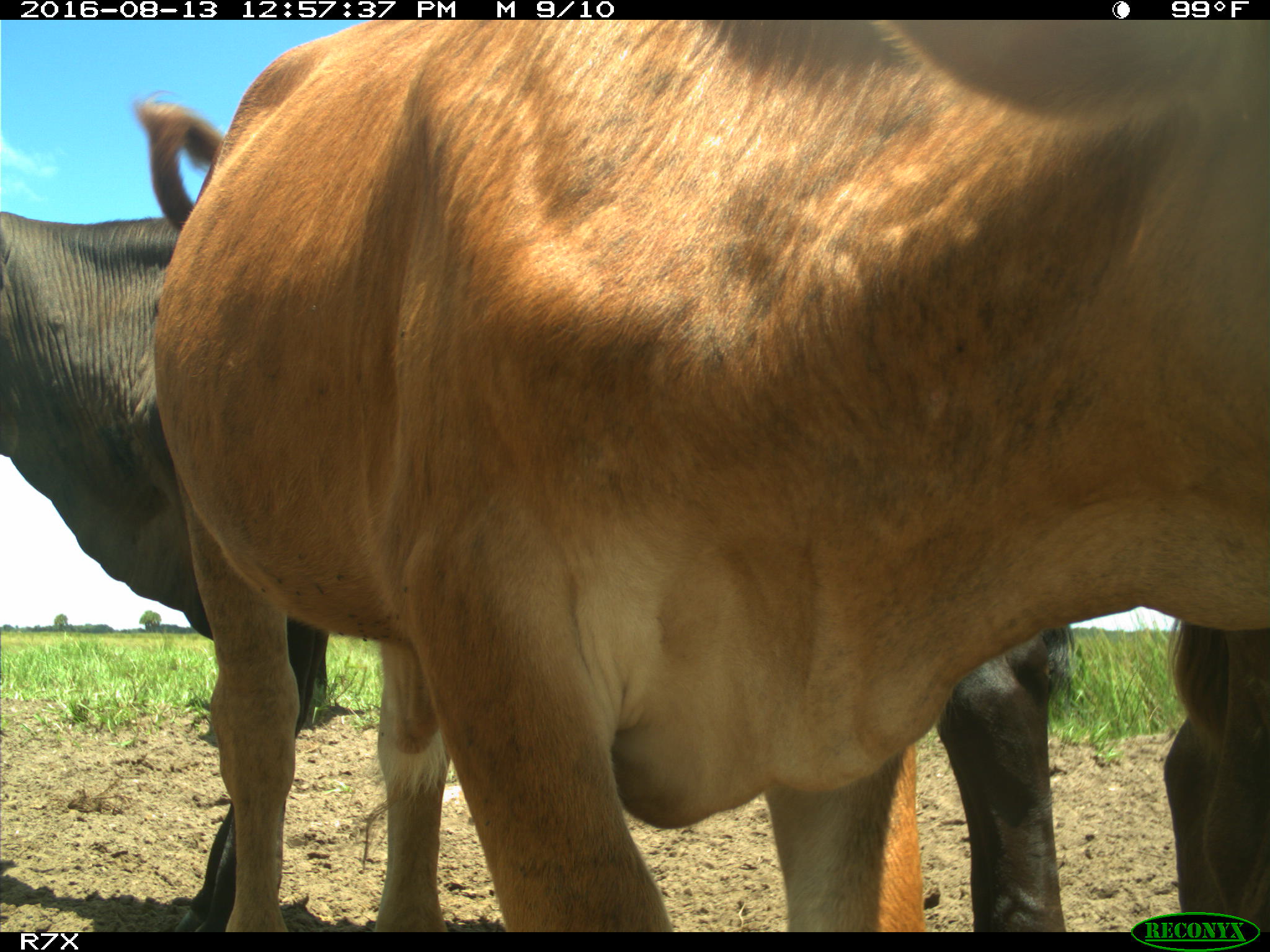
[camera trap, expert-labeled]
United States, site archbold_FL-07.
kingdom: Animalia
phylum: Chordata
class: Mammalia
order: Artiodactyla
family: Bovidae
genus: Bos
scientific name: Bos taurus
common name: domestic cow